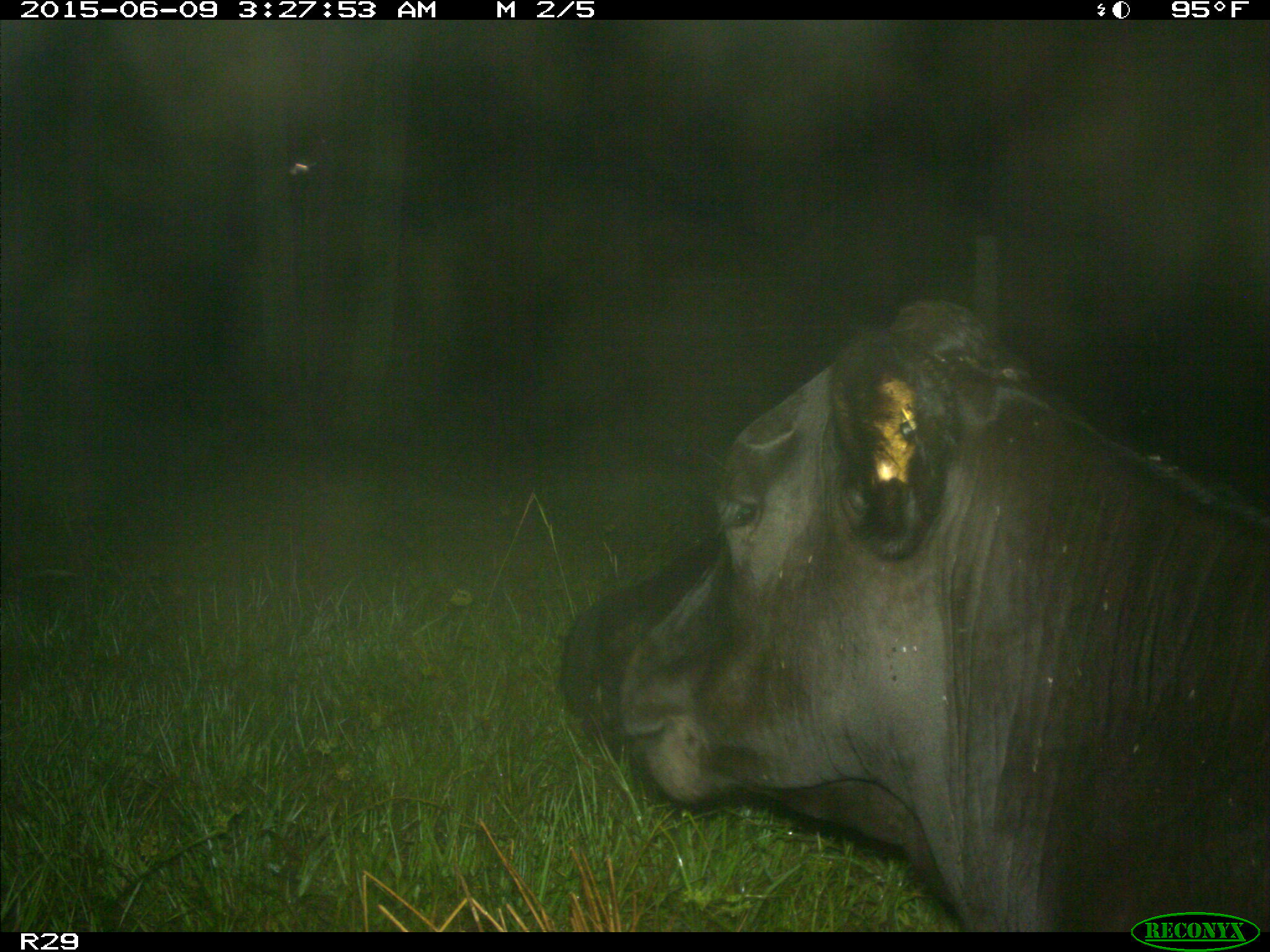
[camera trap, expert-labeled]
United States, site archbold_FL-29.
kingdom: Animalia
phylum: Chordata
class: Mammalia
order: Artiodactyla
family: Bovidae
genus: Bos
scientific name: Bos taurus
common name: domestic cow